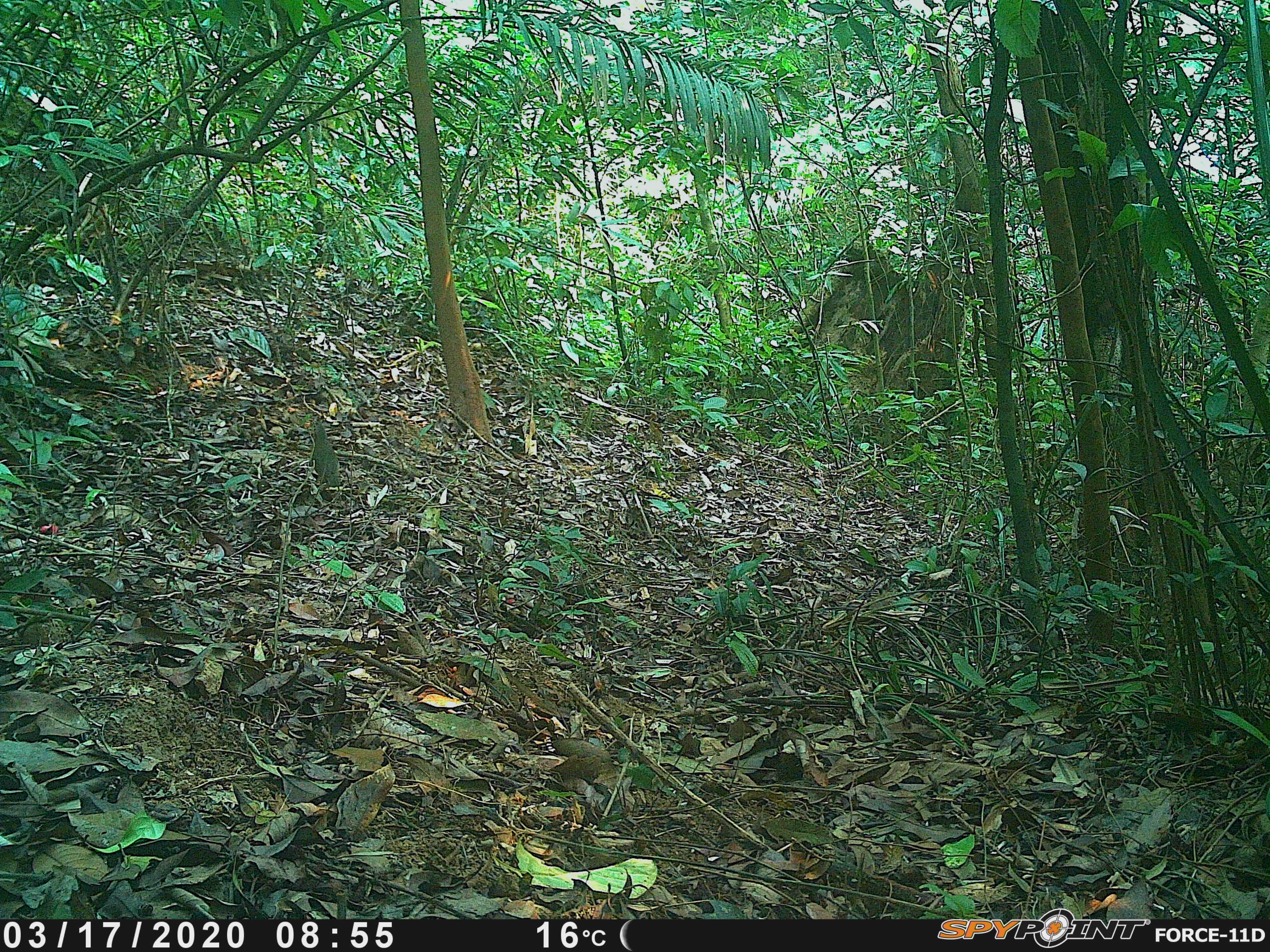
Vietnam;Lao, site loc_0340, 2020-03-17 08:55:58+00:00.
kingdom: Animalia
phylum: Chordata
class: Aves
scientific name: Aves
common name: bird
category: unidentified bird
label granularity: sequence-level